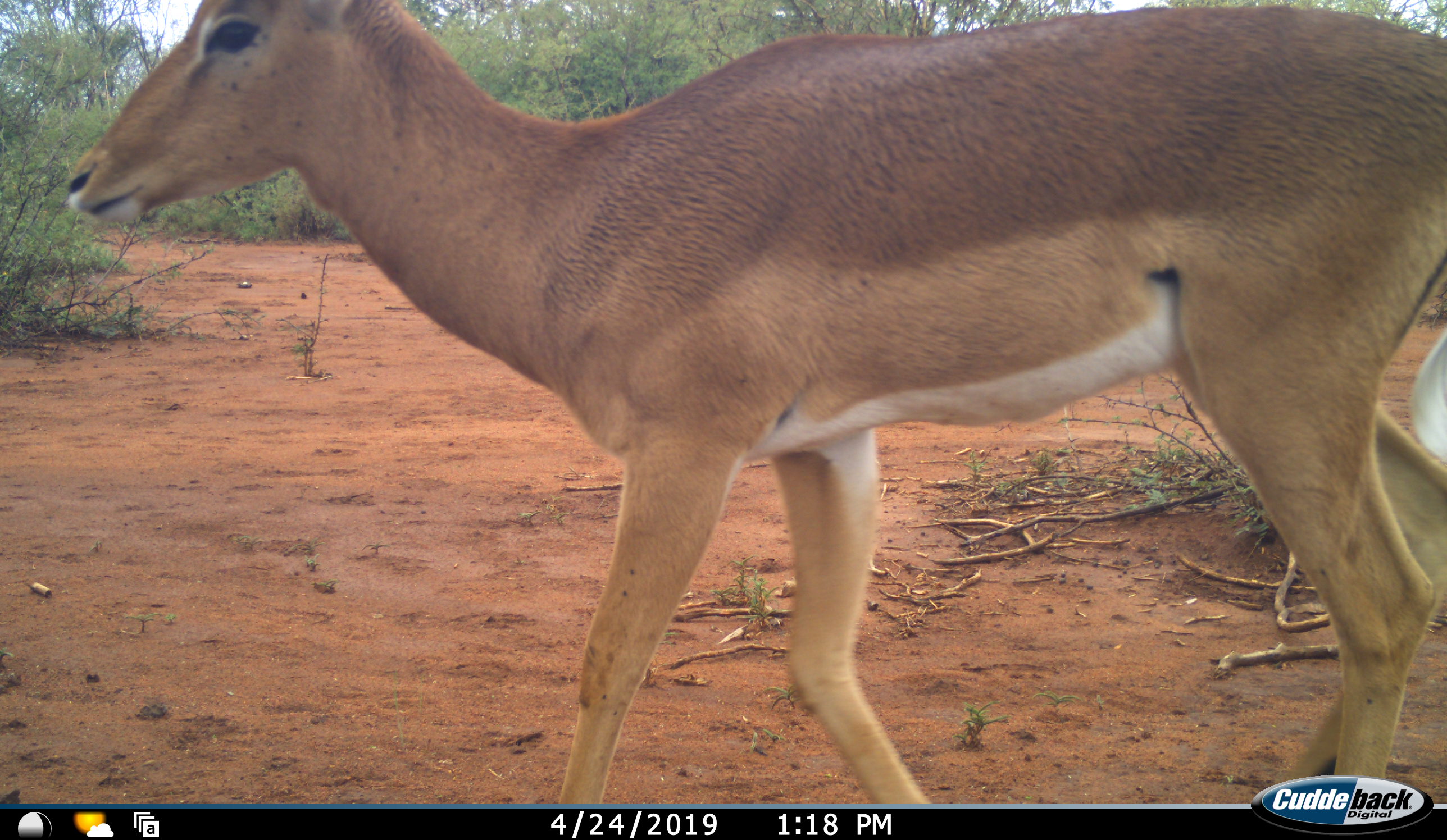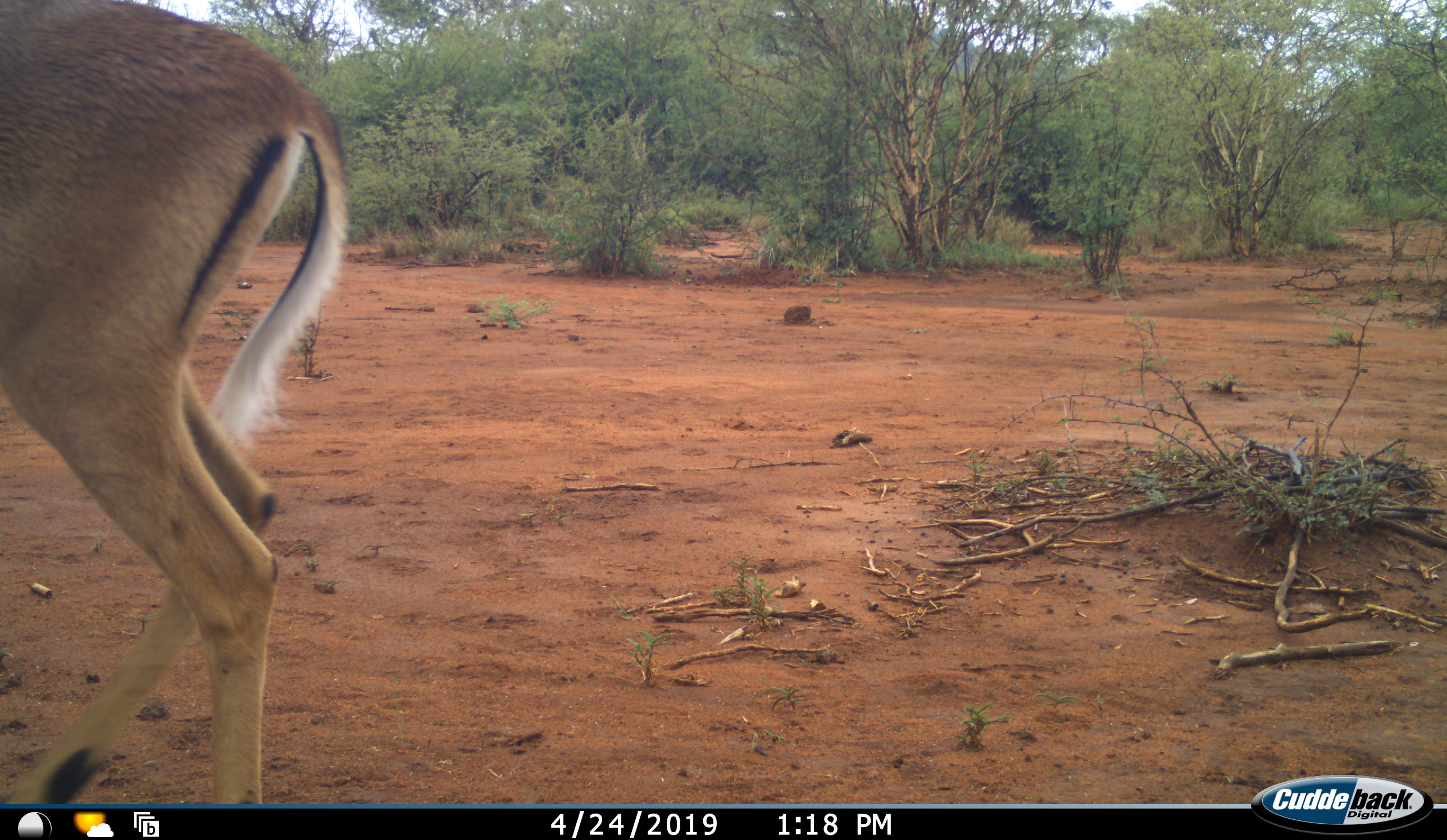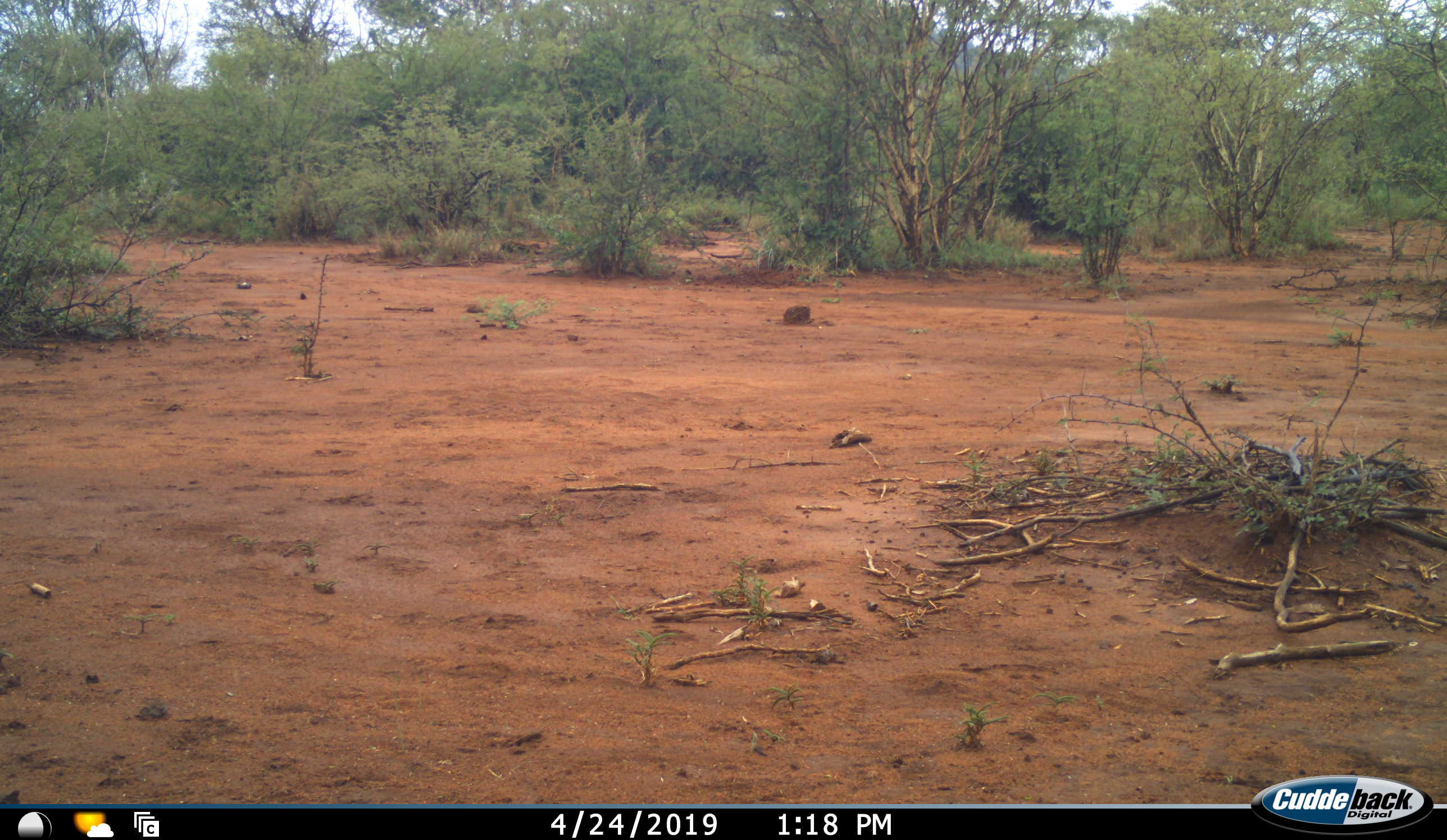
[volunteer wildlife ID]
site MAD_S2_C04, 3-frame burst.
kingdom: Animalia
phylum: Chordata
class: Mammalia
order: Artiodactyla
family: Bovidae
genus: Aepyceros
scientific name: Aepyceros melampus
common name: impala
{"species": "impala (Aepyceros melampus)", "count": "1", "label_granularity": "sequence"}